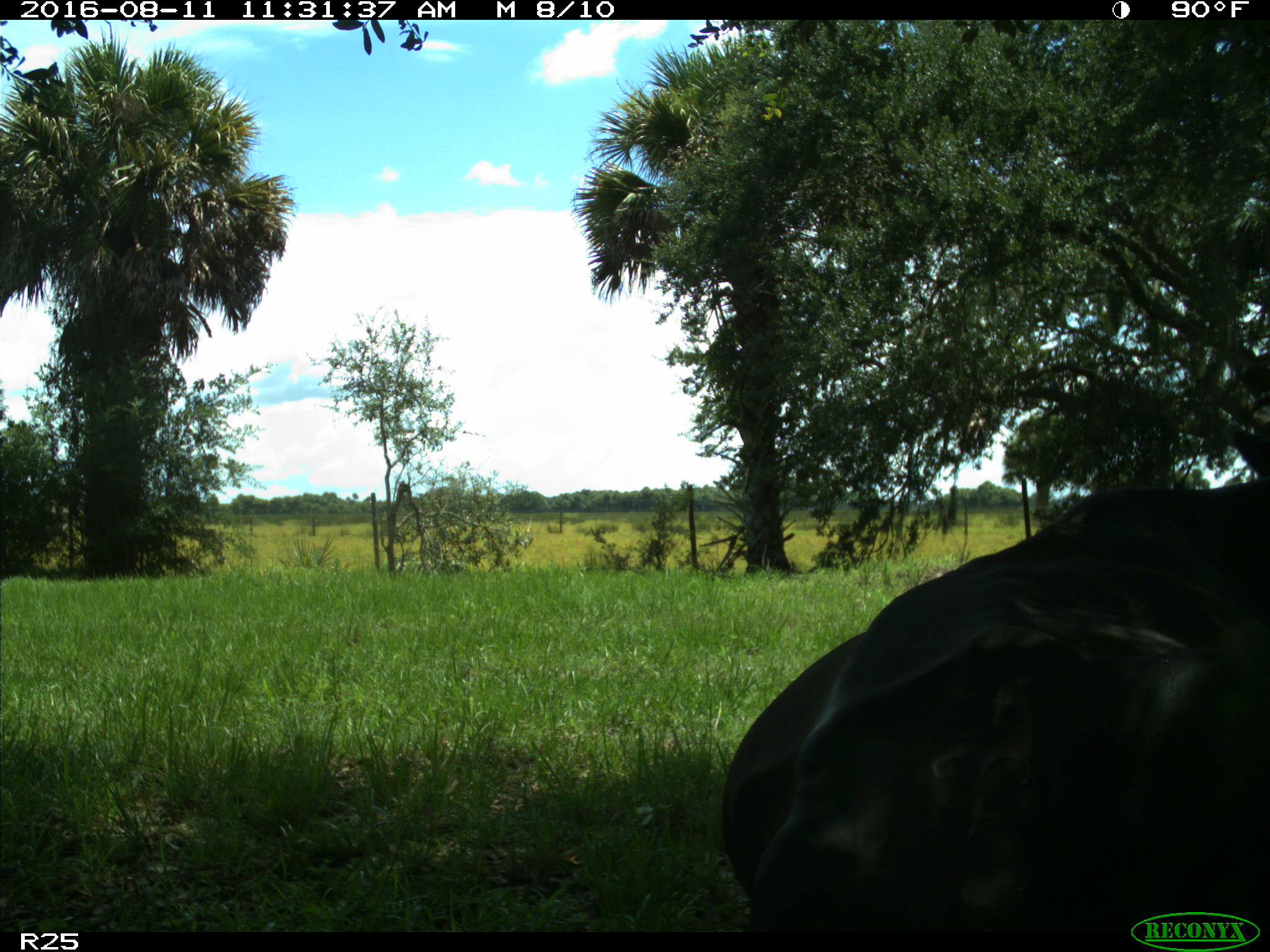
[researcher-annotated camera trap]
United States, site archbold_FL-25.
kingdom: Animalia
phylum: Chordata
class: Mammalia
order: Artiodactyla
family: Bovidae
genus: Bos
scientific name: Bos taurus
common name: domestic cow